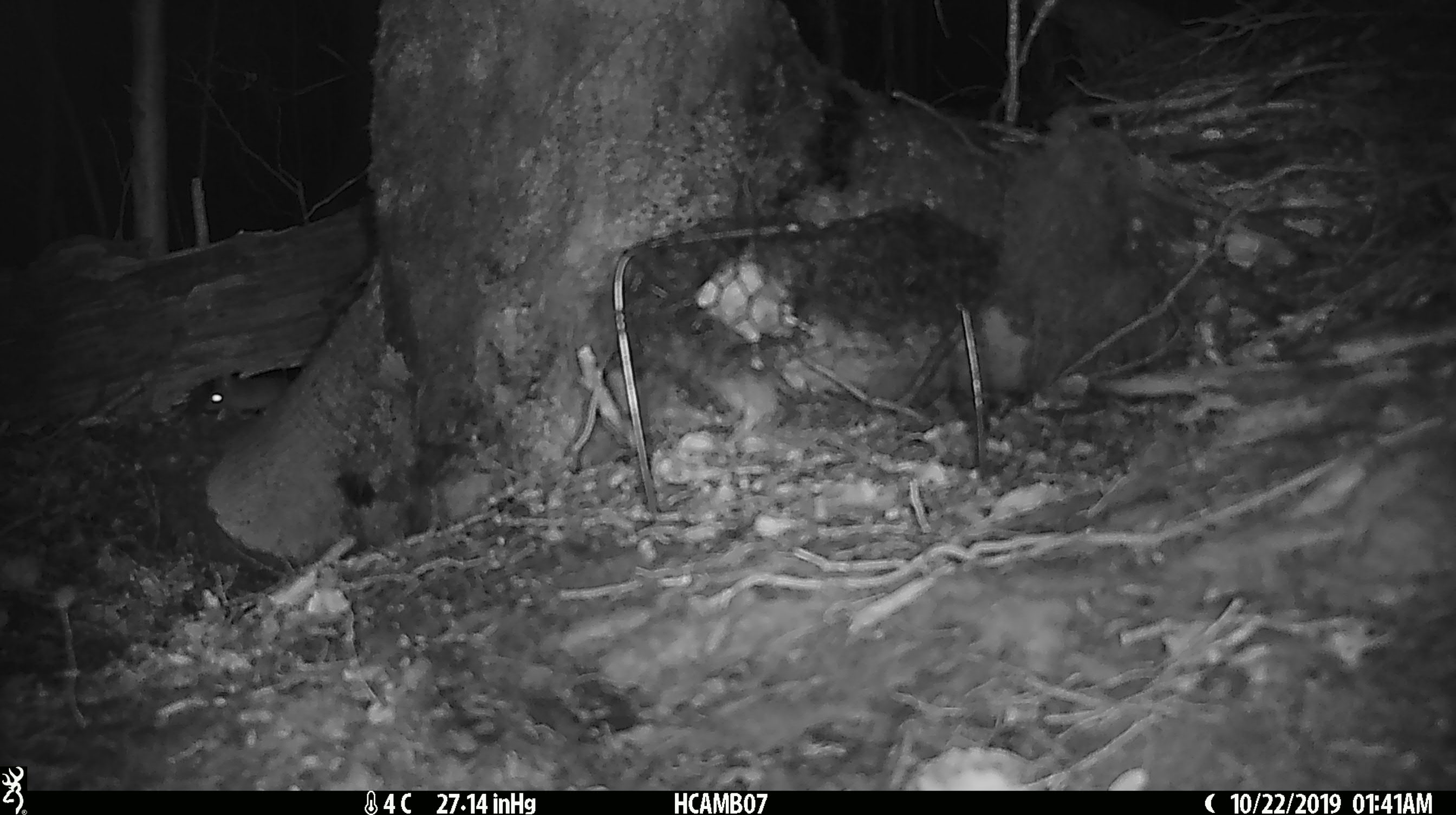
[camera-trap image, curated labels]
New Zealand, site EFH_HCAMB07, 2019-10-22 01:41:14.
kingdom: Animalia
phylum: Chordata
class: Mammalia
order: Rodentia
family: Muridae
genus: Mus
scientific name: Mus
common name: mouse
Mouse (Mus).